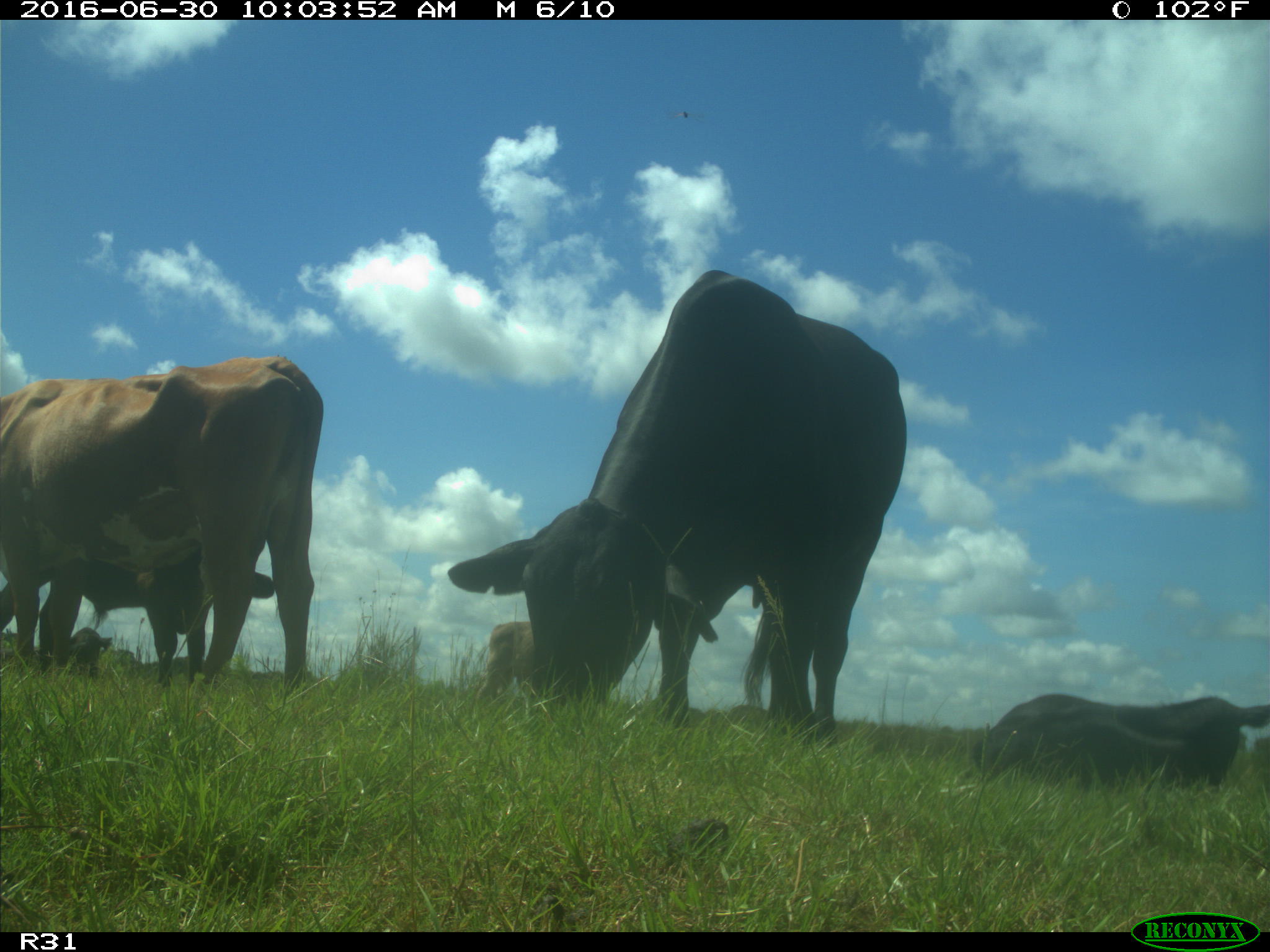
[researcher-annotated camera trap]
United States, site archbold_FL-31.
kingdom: Animalia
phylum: Chordata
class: Mammalia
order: Artiodactyla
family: Bovidae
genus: Bos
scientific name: Bos taurus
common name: domestic cow